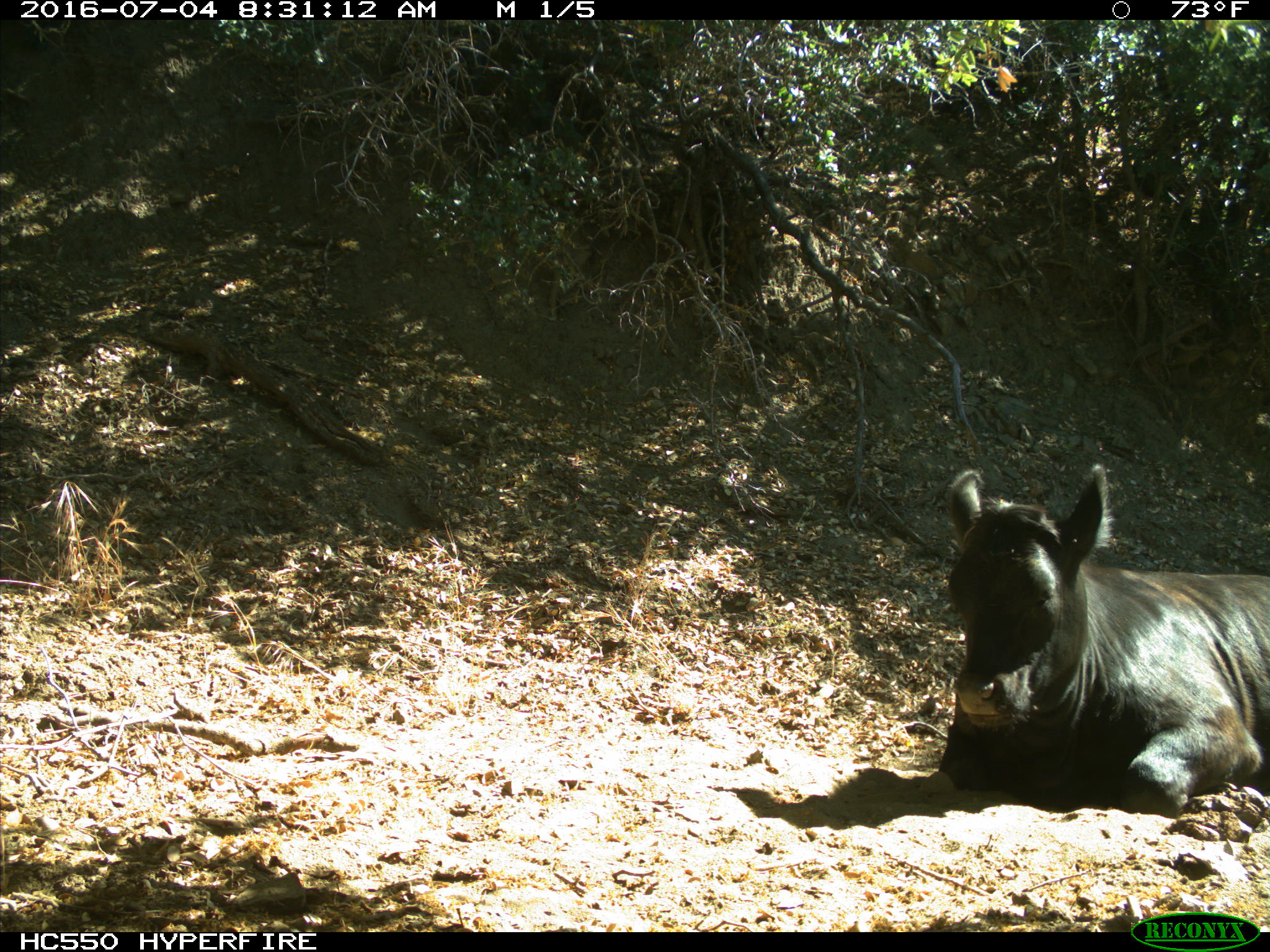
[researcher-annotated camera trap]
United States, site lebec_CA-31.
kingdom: Animalia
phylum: Chordata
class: Mammalia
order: Artiodactyla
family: Bovidae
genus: Bos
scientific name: Bos taurus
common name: domestic cow